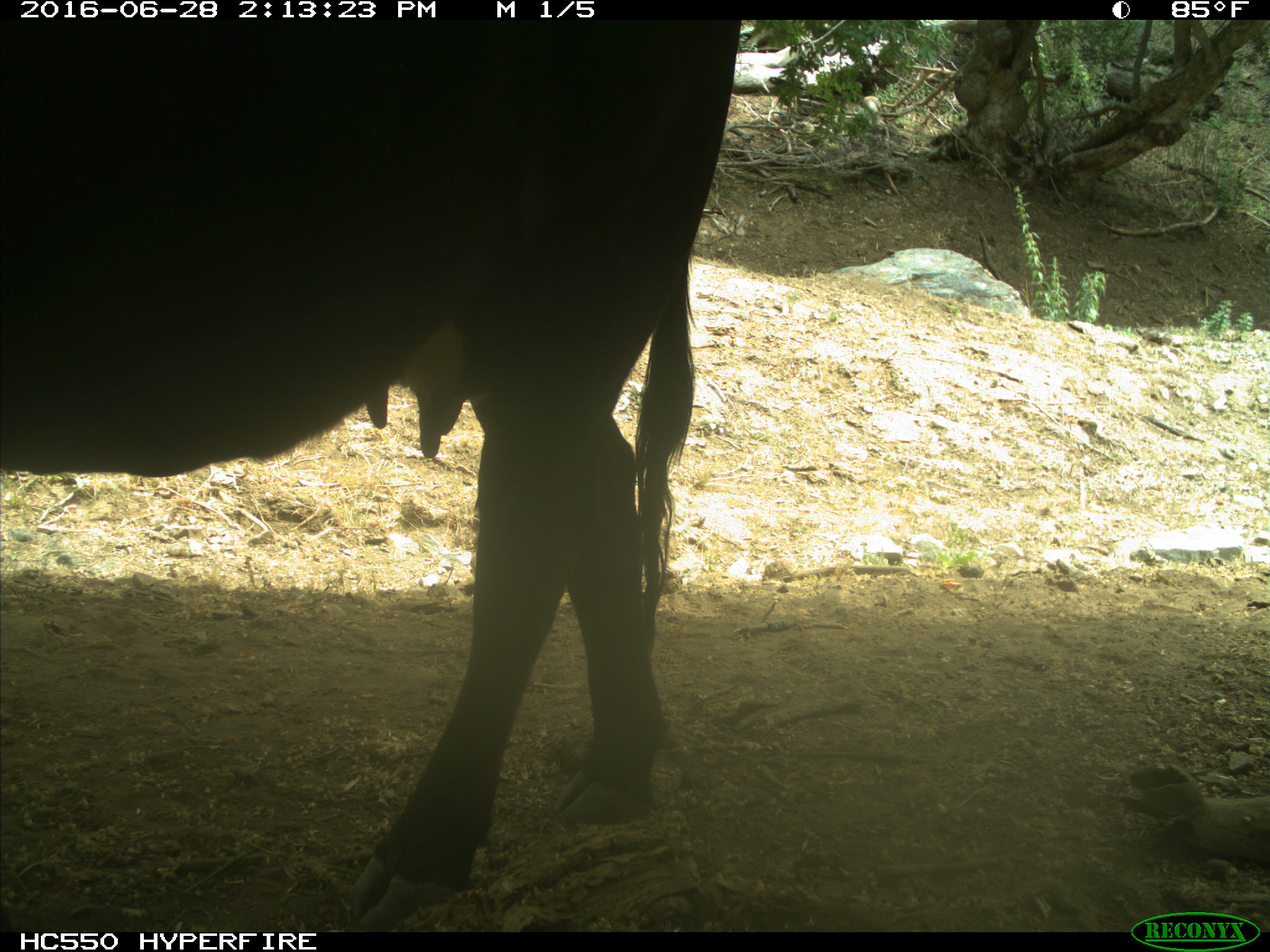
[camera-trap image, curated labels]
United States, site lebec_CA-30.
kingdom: Animalia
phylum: Chordata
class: Mammalia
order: Artiodactyla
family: Bovidae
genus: Bos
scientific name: Bos taurus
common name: domestic cow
Bos taurus (domestic cow).